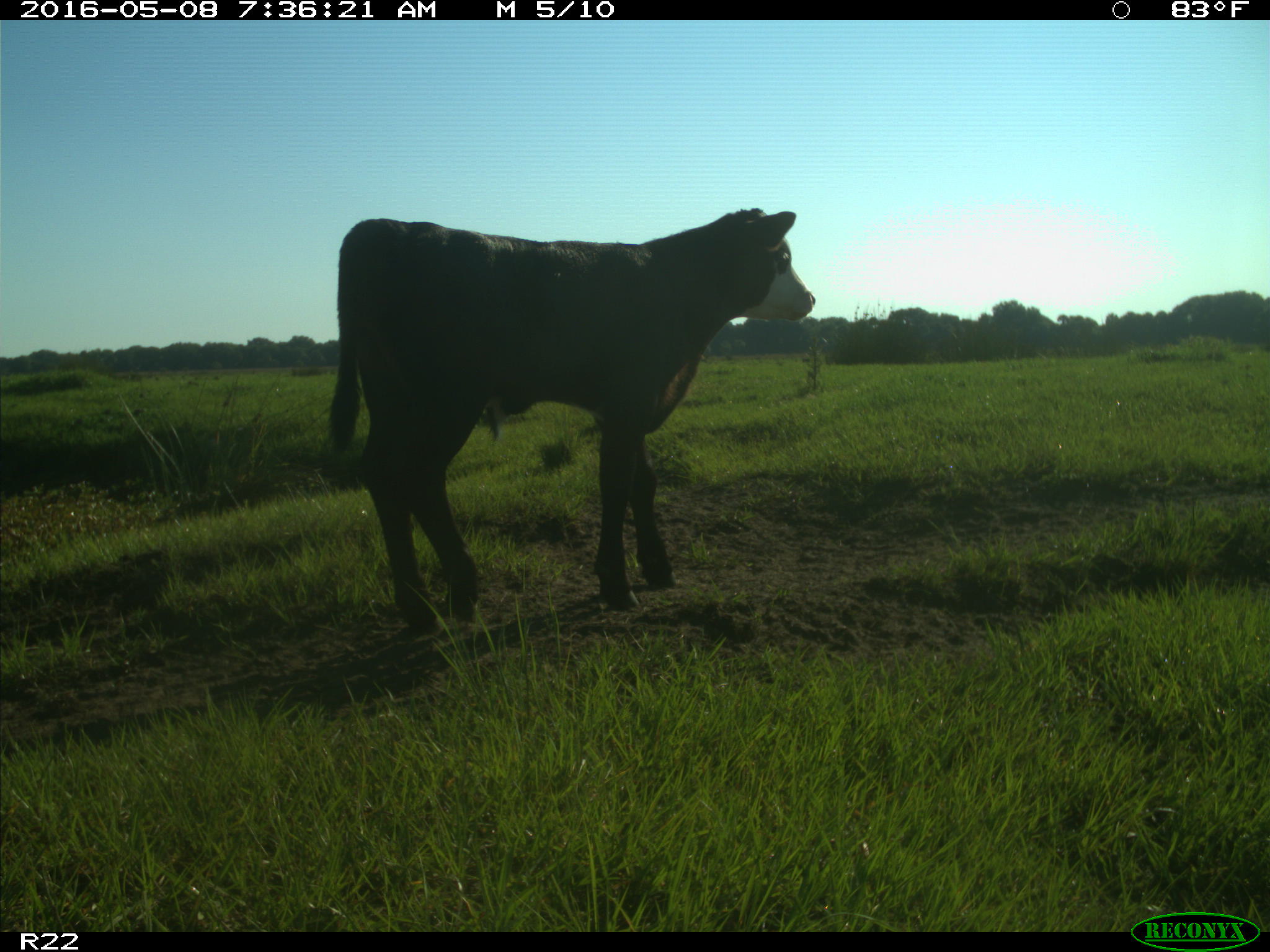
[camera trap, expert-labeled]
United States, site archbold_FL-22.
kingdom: Animalia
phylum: Chordata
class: Mammalia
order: Artiodactyla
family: Bovidae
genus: Bos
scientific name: Bos taurus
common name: domestic cow